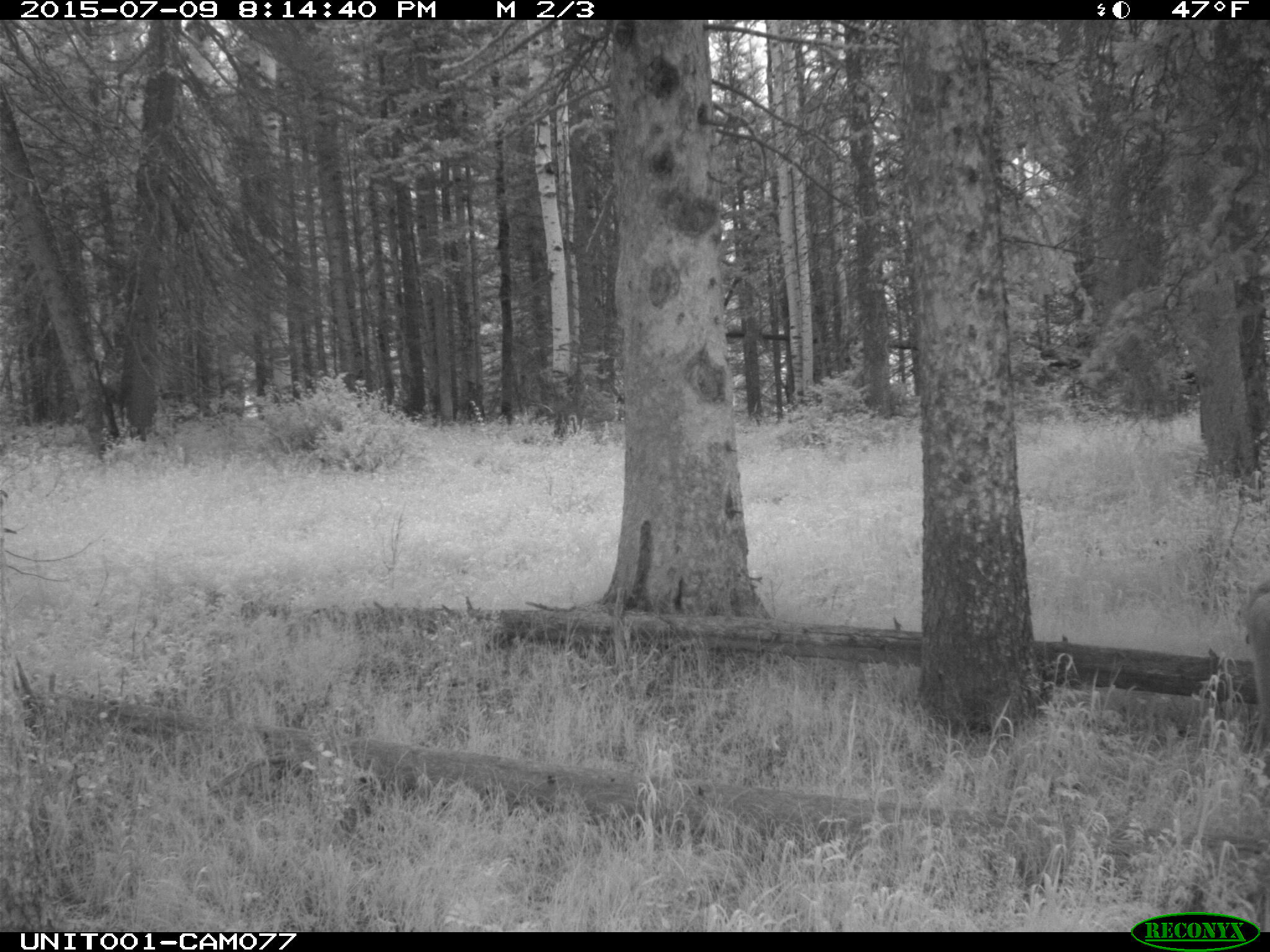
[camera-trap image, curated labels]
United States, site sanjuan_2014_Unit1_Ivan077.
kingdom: Animalia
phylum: Chordata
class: Mammalia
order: Artiodactyla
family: Bovidae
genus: Bos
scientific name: Bos taurus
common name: domestic cow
Bos taurus (domestic cow).